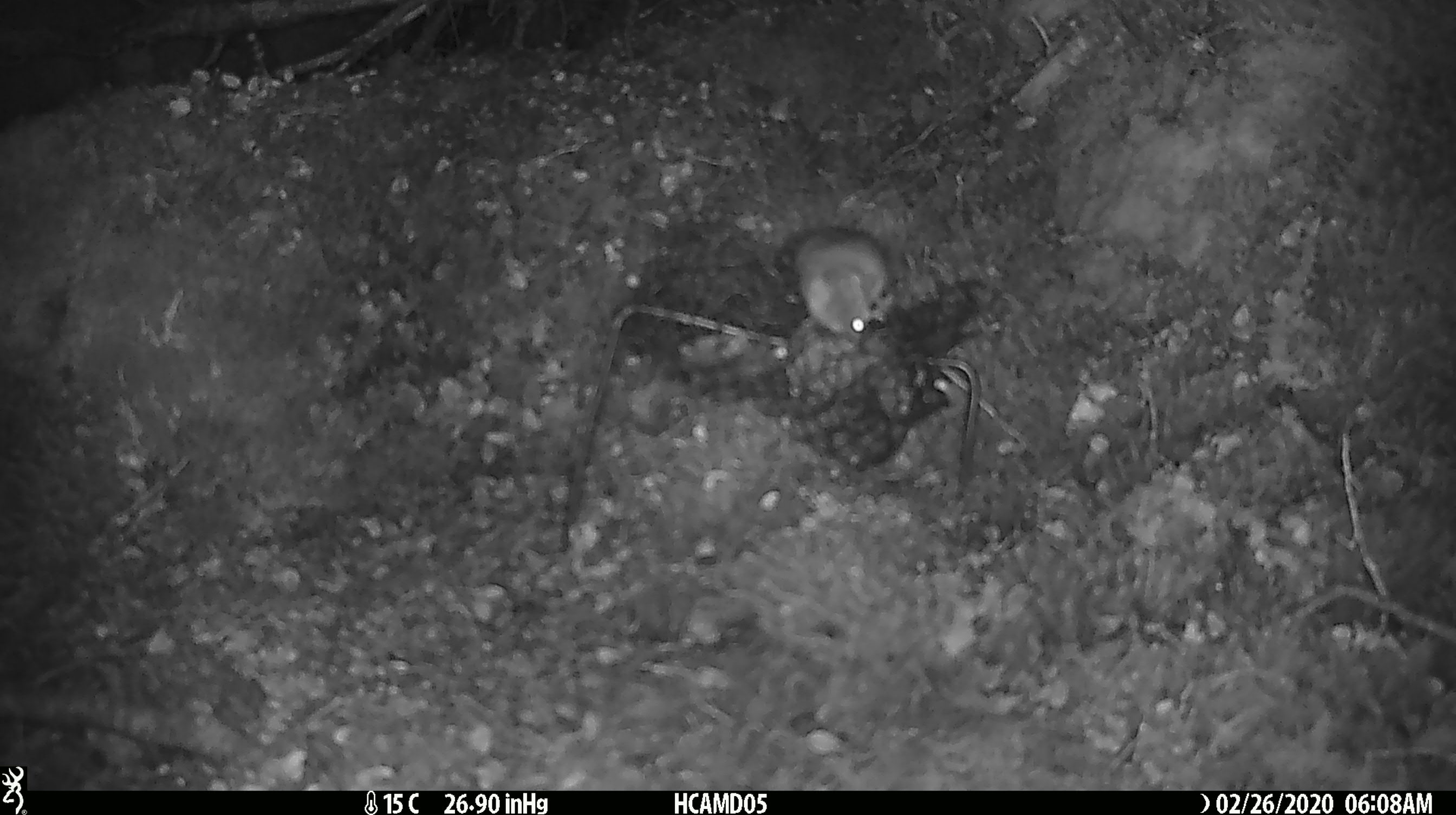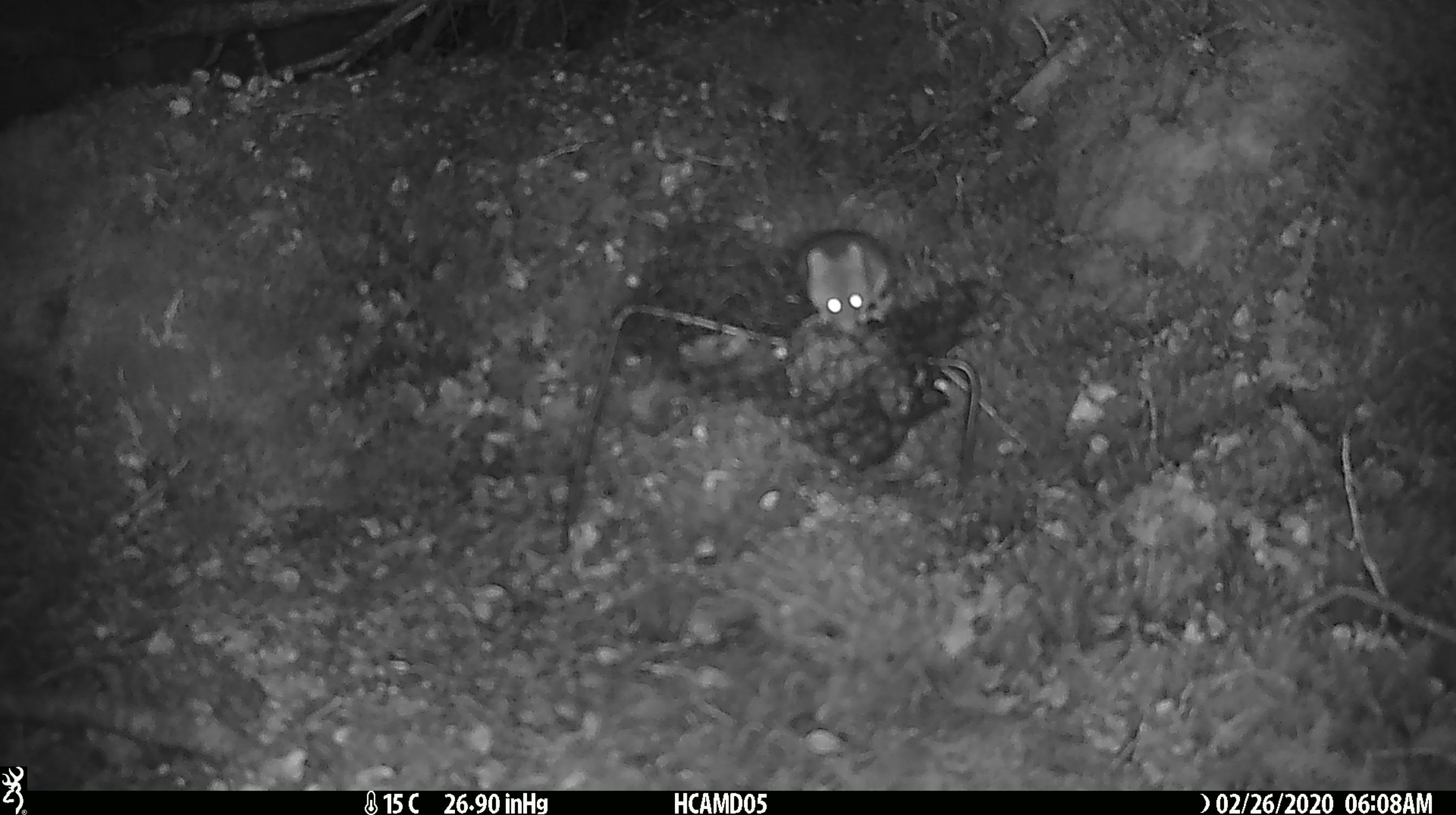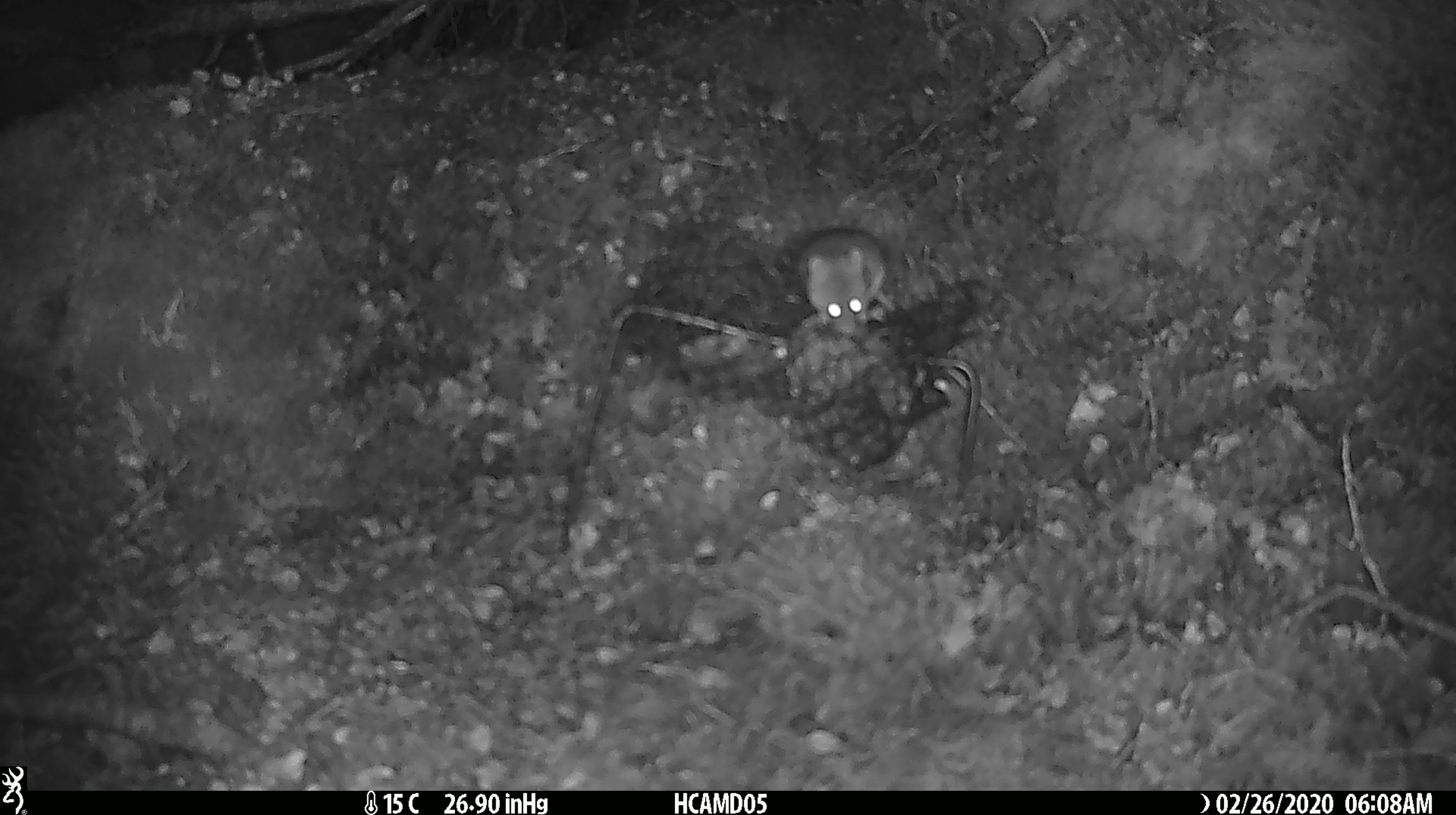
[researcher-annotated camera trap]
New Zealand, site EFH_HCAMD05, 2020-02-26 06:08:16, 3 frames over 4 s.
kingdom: Animalia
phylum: Chordata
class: Mammalia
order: Rodentia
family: Muridae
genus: Mus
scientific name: Mus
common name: mouse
Mouse (Mus).